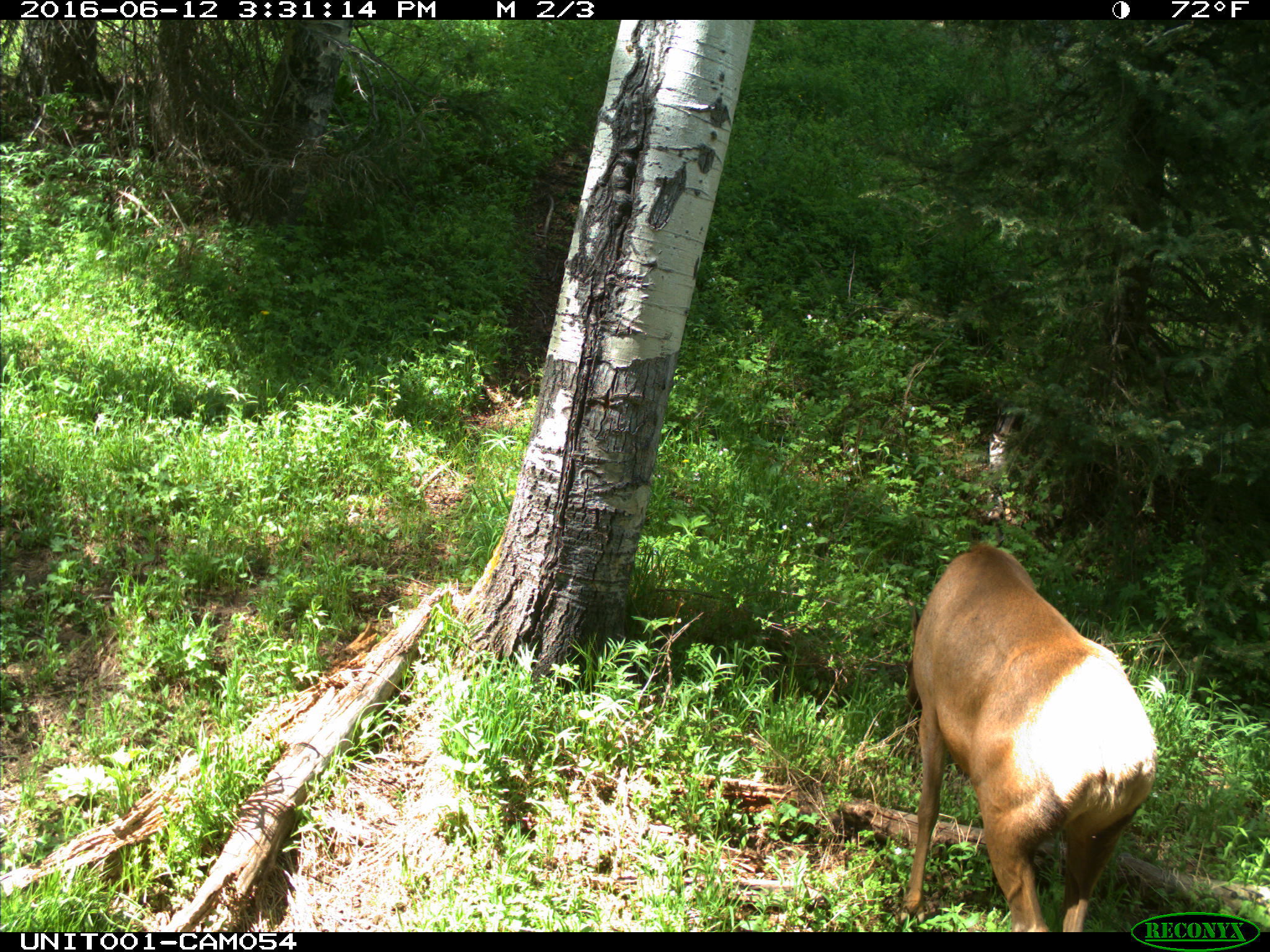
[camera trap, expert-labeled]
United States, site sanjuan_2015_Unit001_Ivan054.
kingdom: Animalia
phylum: Chordata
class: Mammalia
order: Artiodactyla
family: Cervidae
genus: Cervus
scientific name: Cervus elaphus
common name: red deer